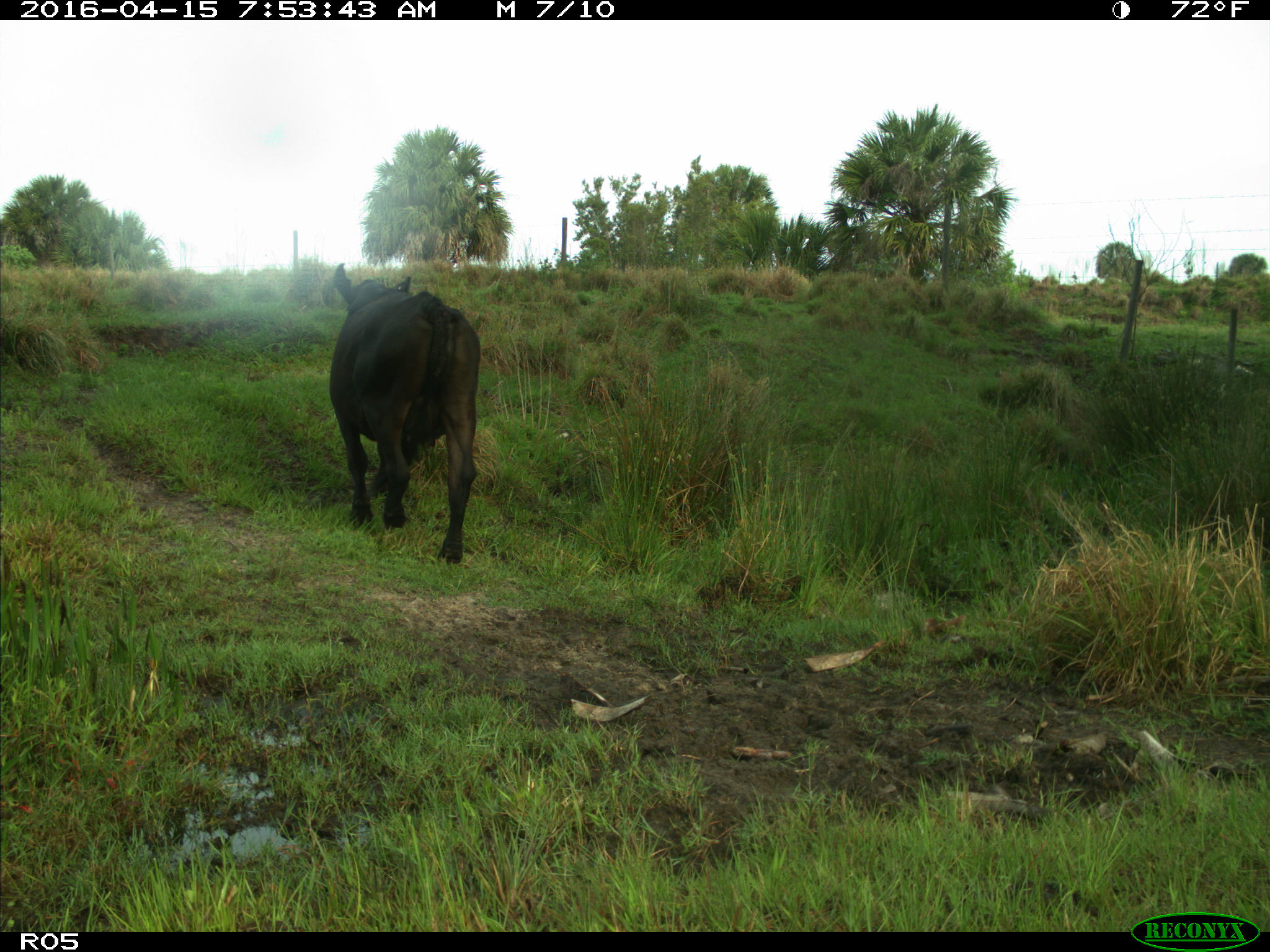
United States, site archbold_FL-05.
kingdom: Animalia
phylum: Chordata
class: Mammalia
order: Artiodactyla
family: Bovidae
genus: Bos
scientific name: Bos taurus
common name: domestic cow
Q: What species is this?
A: Bos taurus (domestic cow).